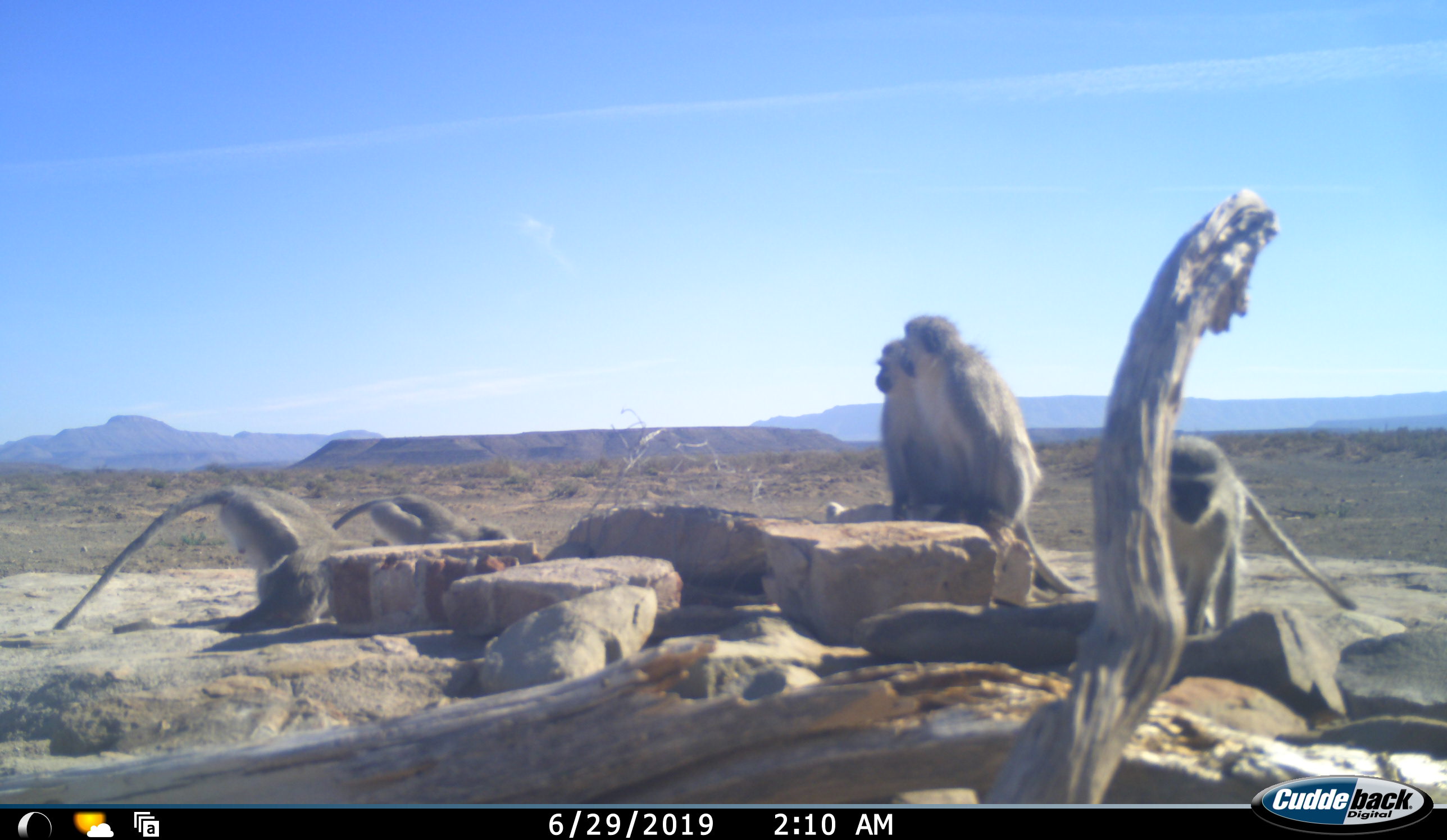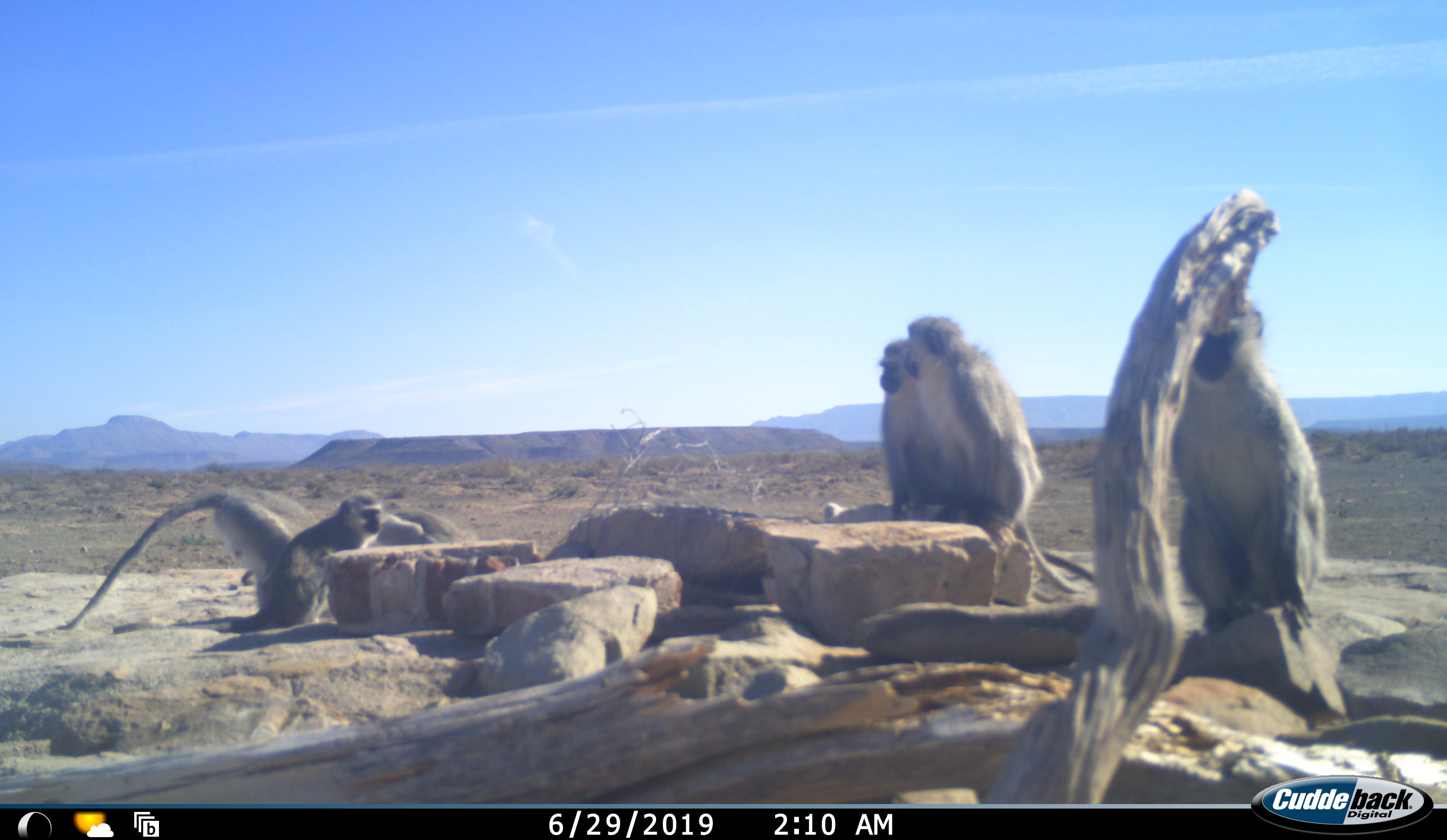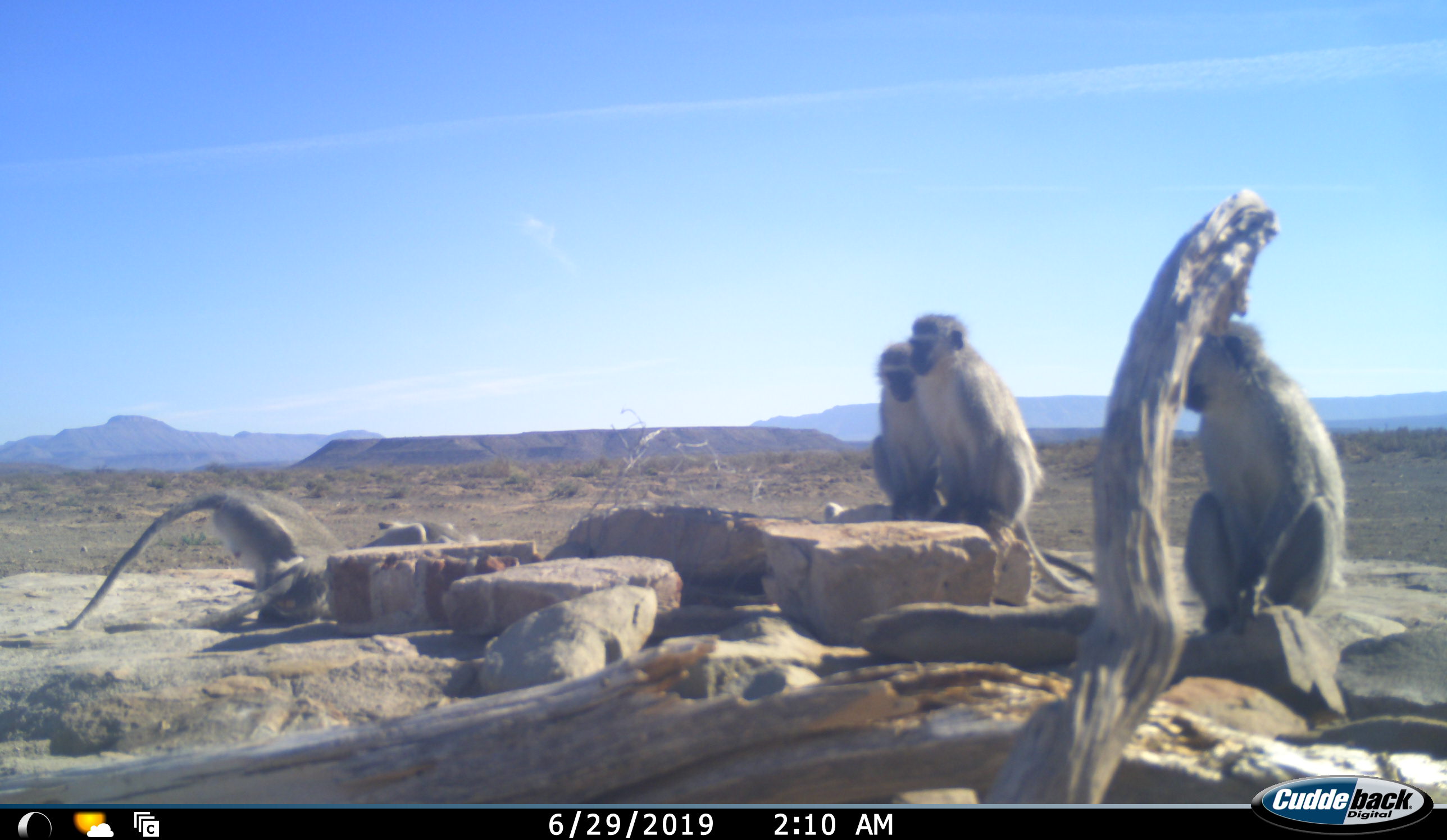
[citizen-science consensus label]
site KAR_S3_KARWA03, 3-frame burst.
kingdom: Animalia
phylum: Chordata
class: Mammalia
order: Primates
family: Cercopithecidae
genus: Chlorocebus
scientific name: Chlorocebus pygerythrus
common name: vervet monkey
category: monkeyvervet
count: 6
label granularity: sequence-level